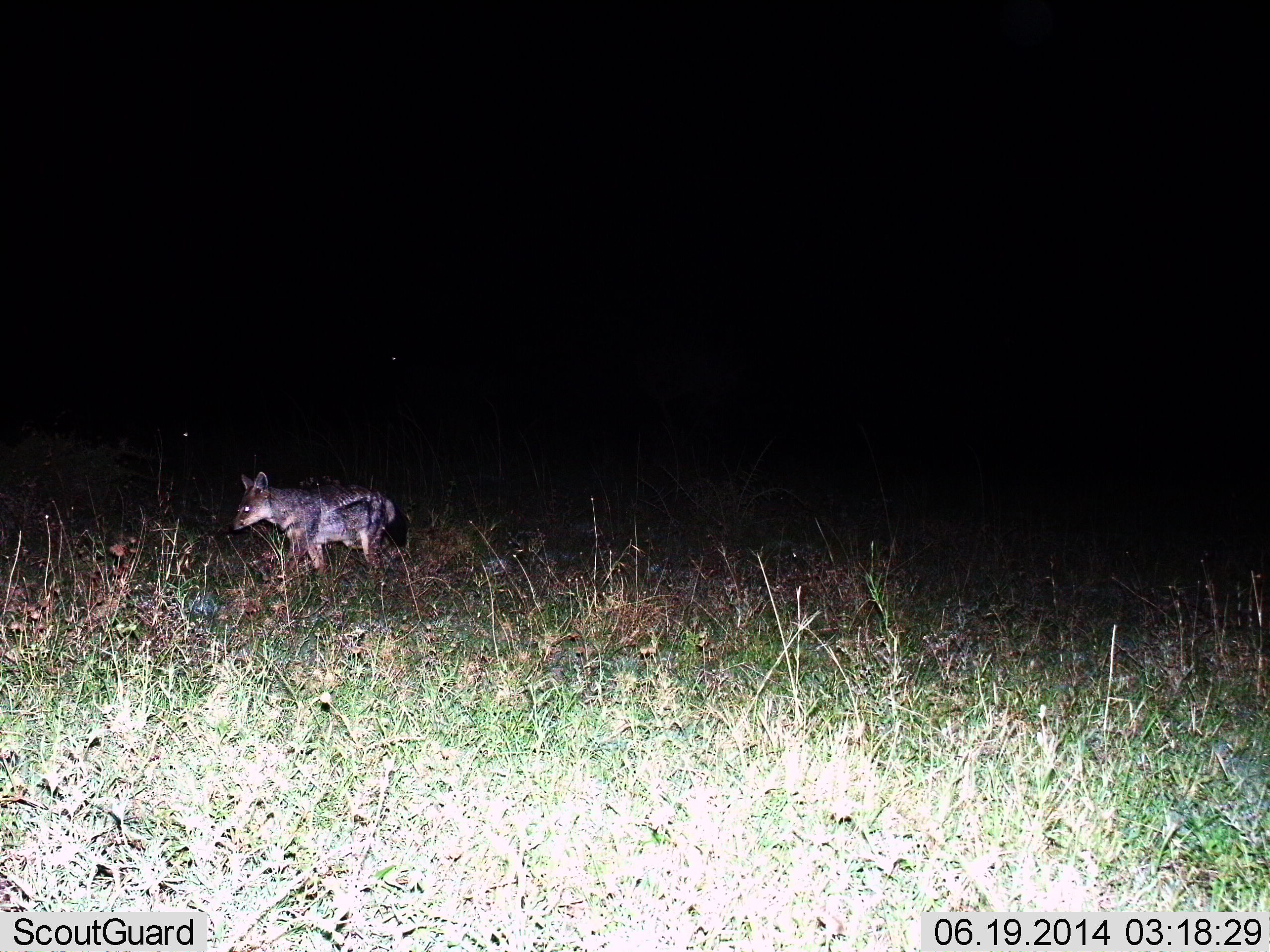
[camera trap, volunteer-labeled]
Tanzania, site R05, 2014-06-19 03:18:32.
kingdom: Animalia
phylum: Chordata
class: Mammalia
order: Carnivora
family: Canidae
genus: Lupulella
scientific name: Lupulella mesomelas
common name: black-backed jackal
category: jackal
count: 1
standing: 40%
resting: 0%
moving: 60%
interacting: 0%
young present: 0%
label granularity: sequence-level